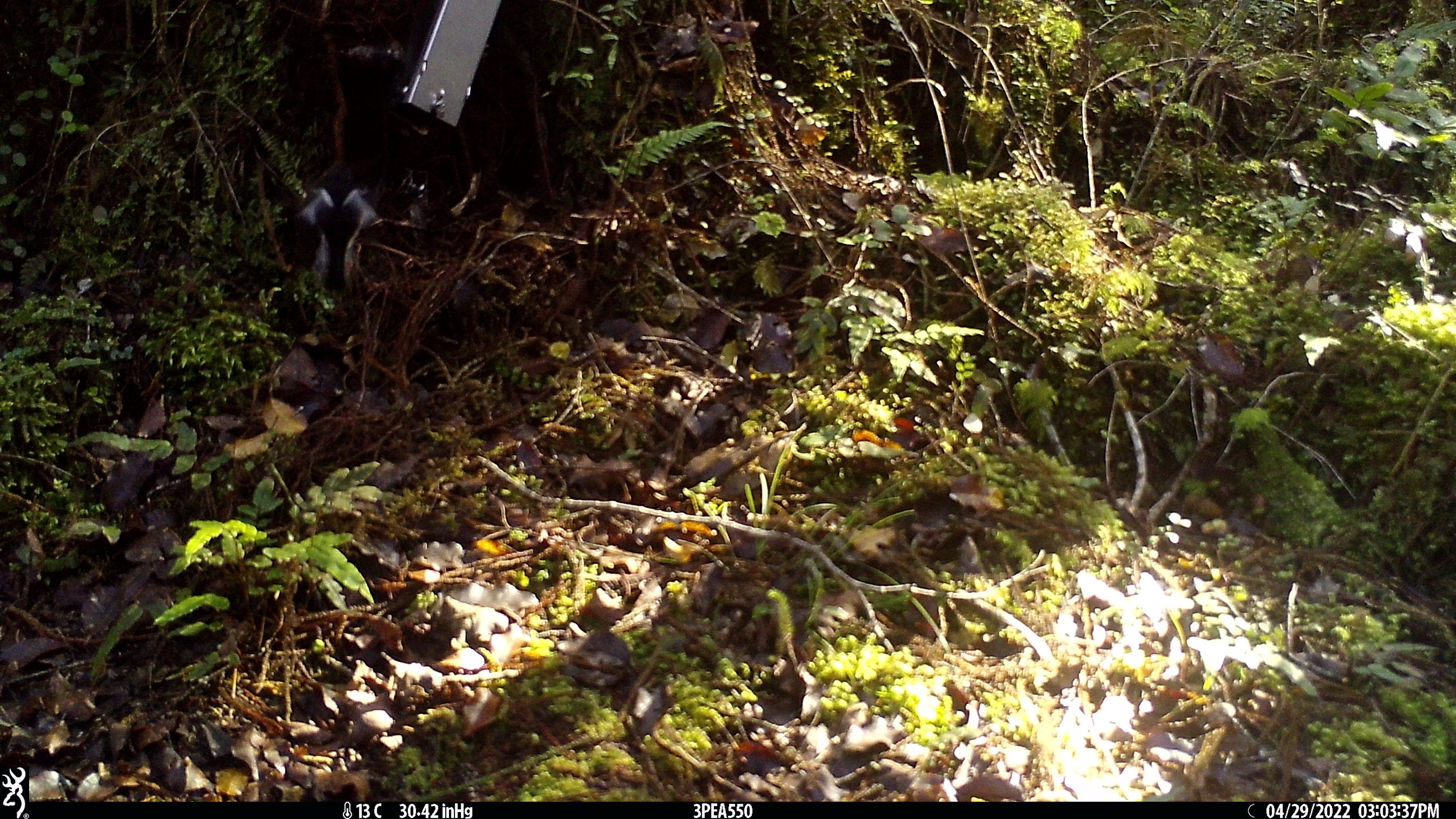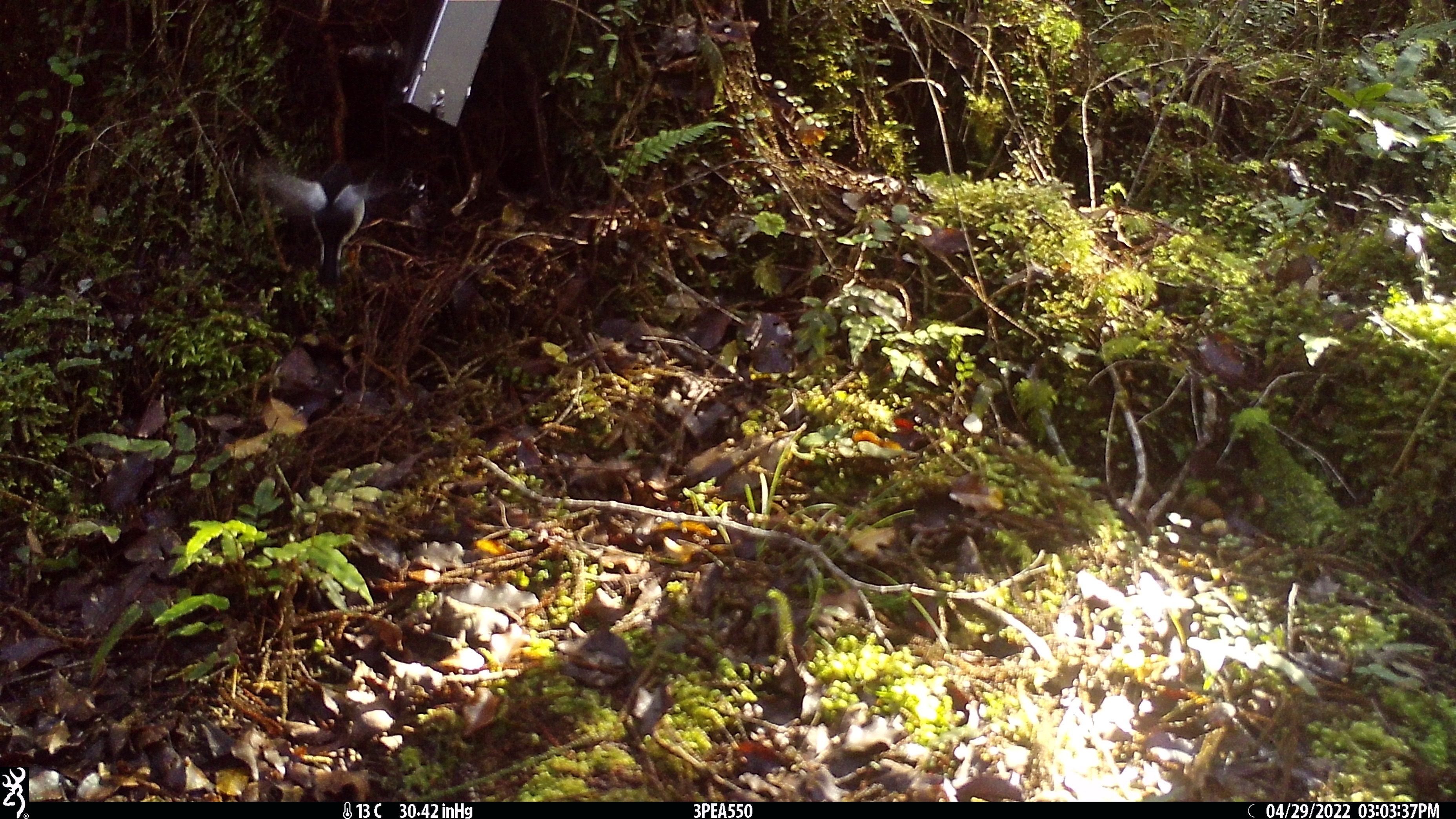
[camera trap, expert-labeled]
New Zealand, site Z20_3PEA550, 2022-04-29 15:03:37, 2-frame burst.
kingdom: Animalia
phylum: Chordata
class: Aves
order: Passeriformes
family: Petroicidae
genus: Petroica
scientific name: Petroica macrocephala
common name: tomtit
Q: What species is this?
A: Tomtit (Petroica macrocephala).